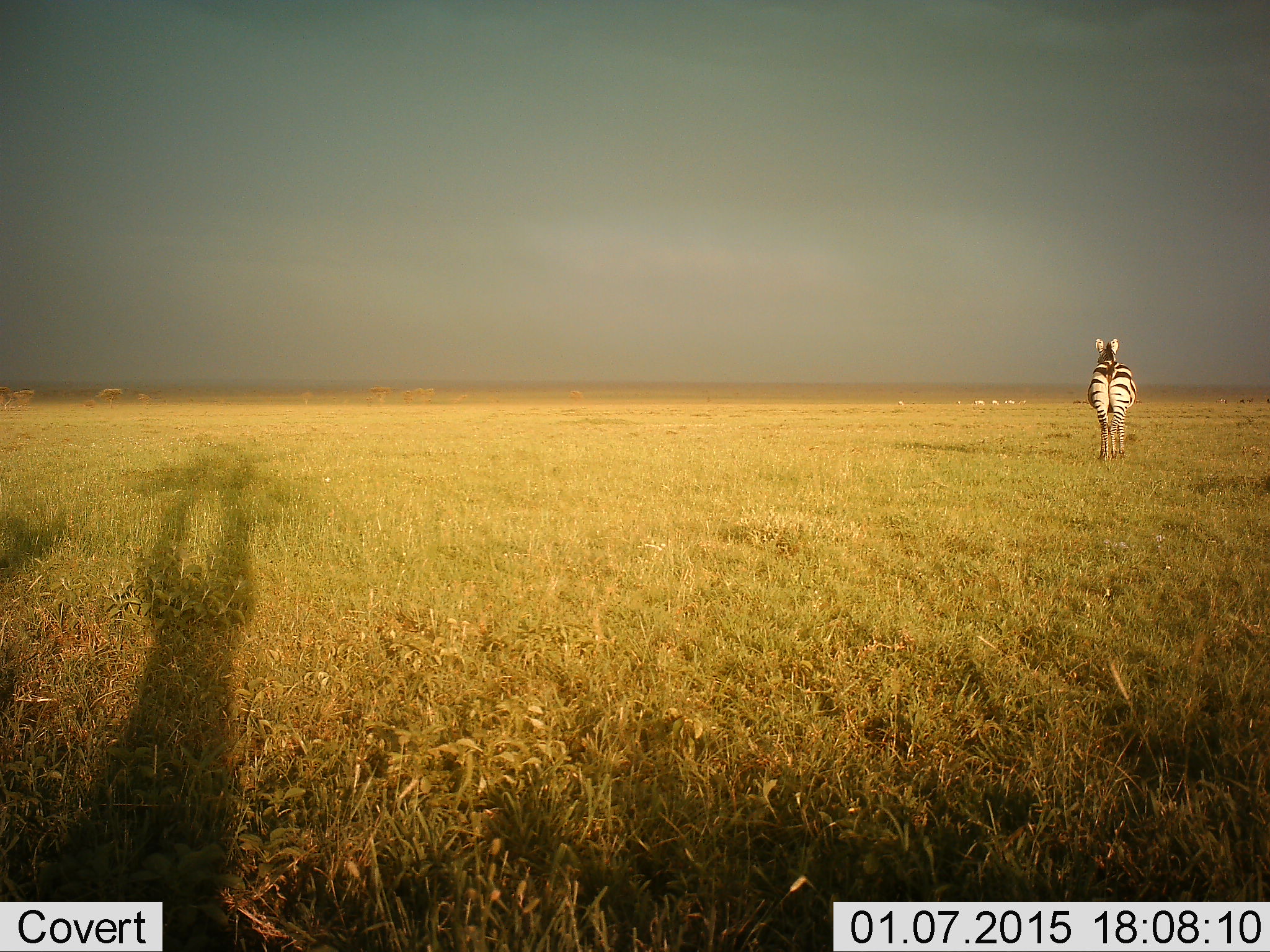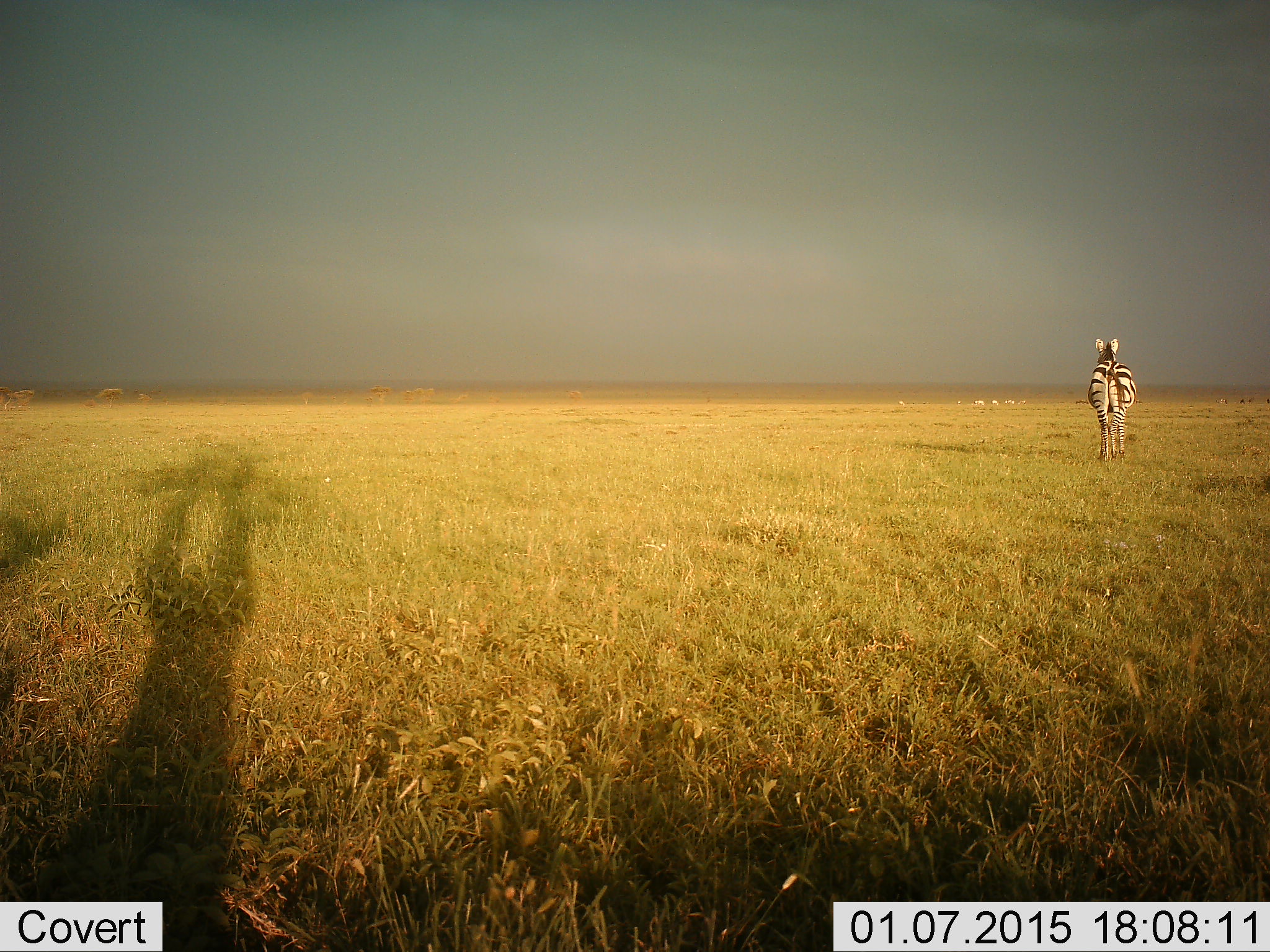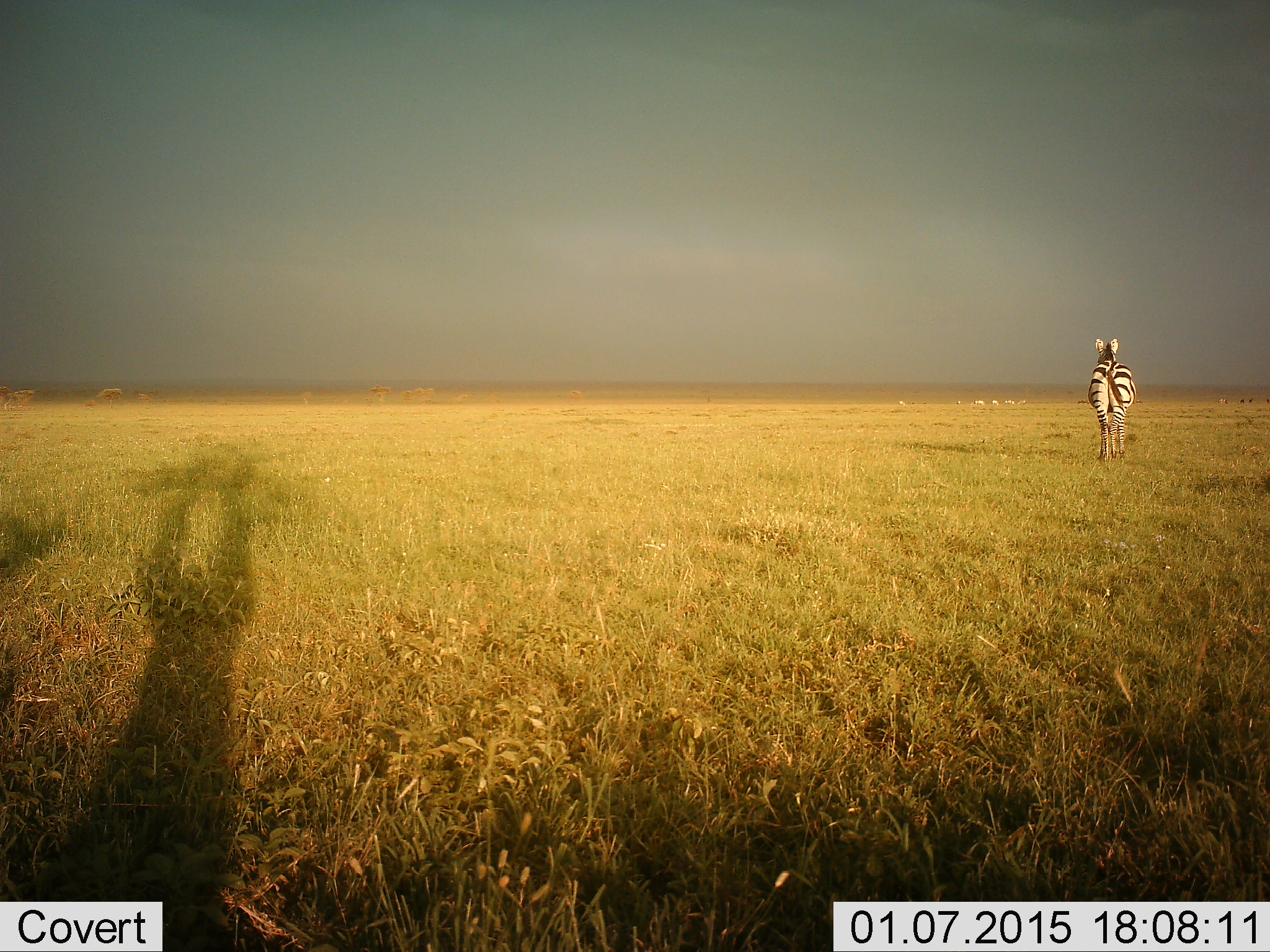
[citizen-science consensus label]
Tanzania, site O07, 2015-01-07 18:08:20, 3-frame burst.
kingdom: Animalia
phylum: Chordata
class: Mammalia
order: Perissodactyla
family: Equidae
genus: Equus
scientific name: Equus quagga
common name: plains zebra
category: zebra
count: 1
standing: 70%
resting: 0%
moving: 30%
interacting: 0%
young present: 0%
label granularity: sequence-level